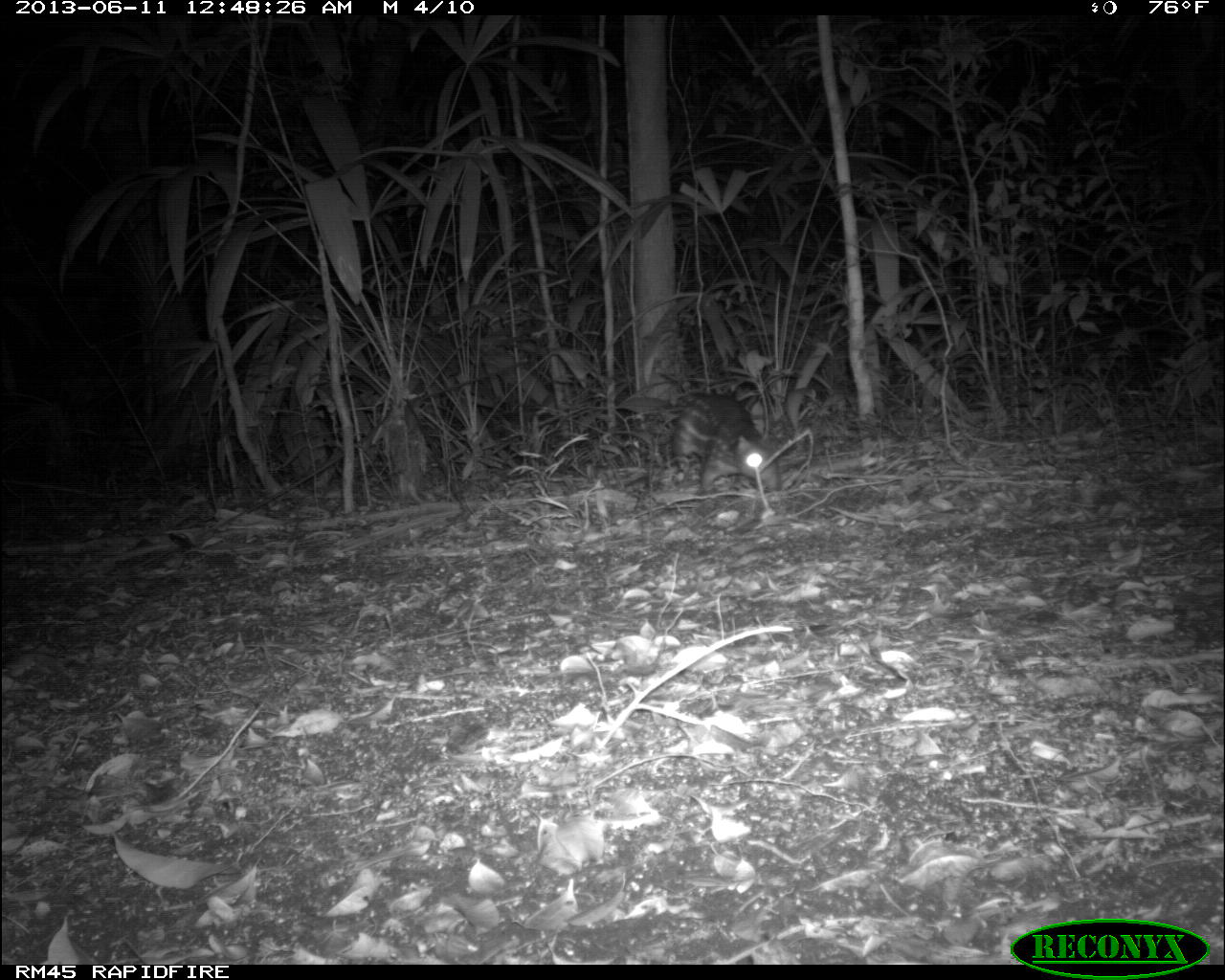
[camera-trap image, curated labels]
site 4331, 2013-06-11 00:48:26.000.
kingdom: Animalia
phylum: Chordata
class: Mammalia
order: Rodentia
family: Cuniculidae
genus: Cuniculus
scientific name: Cuniculus paca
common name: lowland paca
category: agouti paca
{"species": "agouti paca (lowland paca) (Cuniculus paca)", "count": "1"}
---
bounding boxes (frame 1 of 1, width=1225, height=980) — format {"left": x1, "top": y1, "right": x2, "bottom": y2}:
agouti paca: {"left": 670, "top": 391, "right": 781, "bottom": 494}